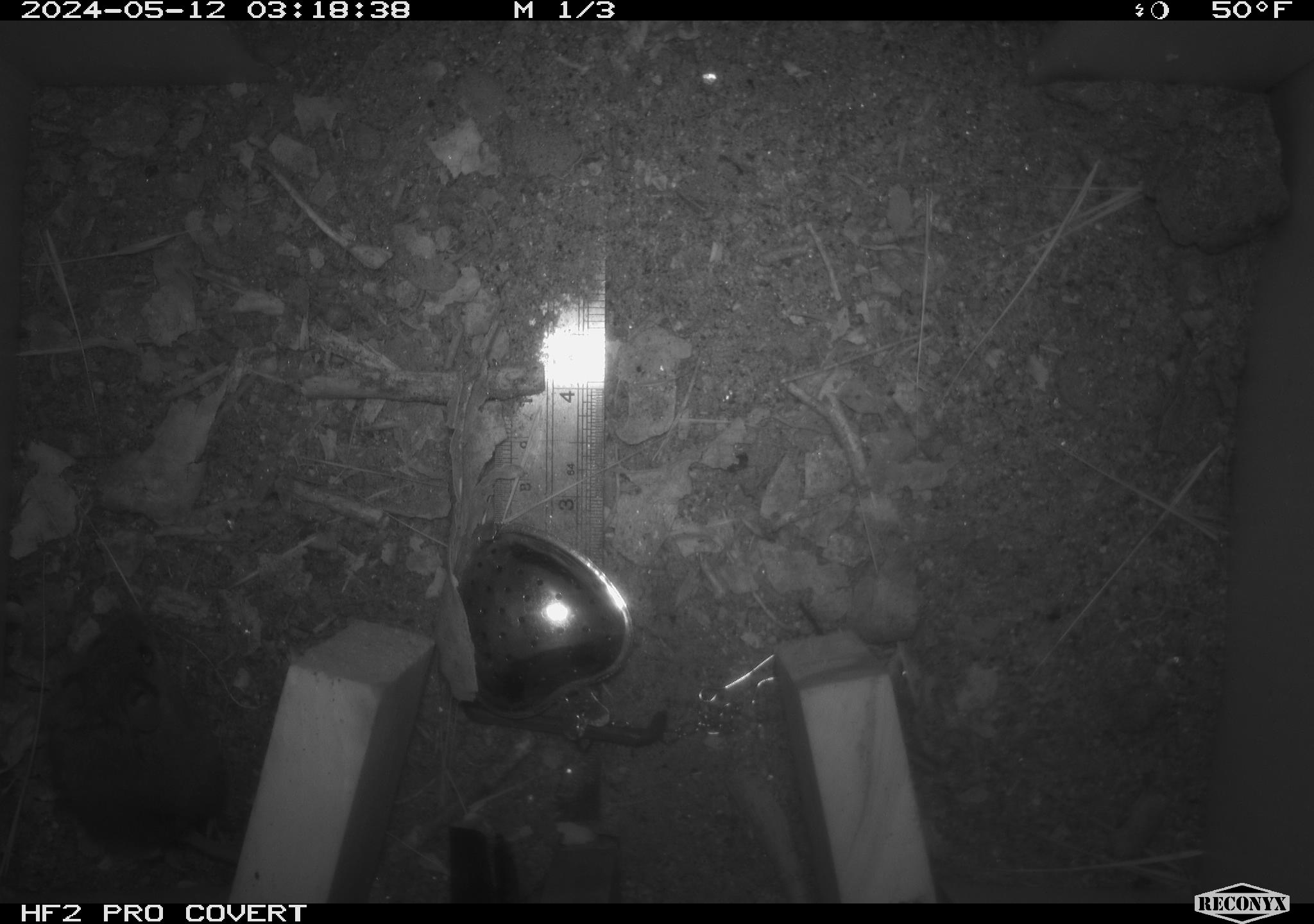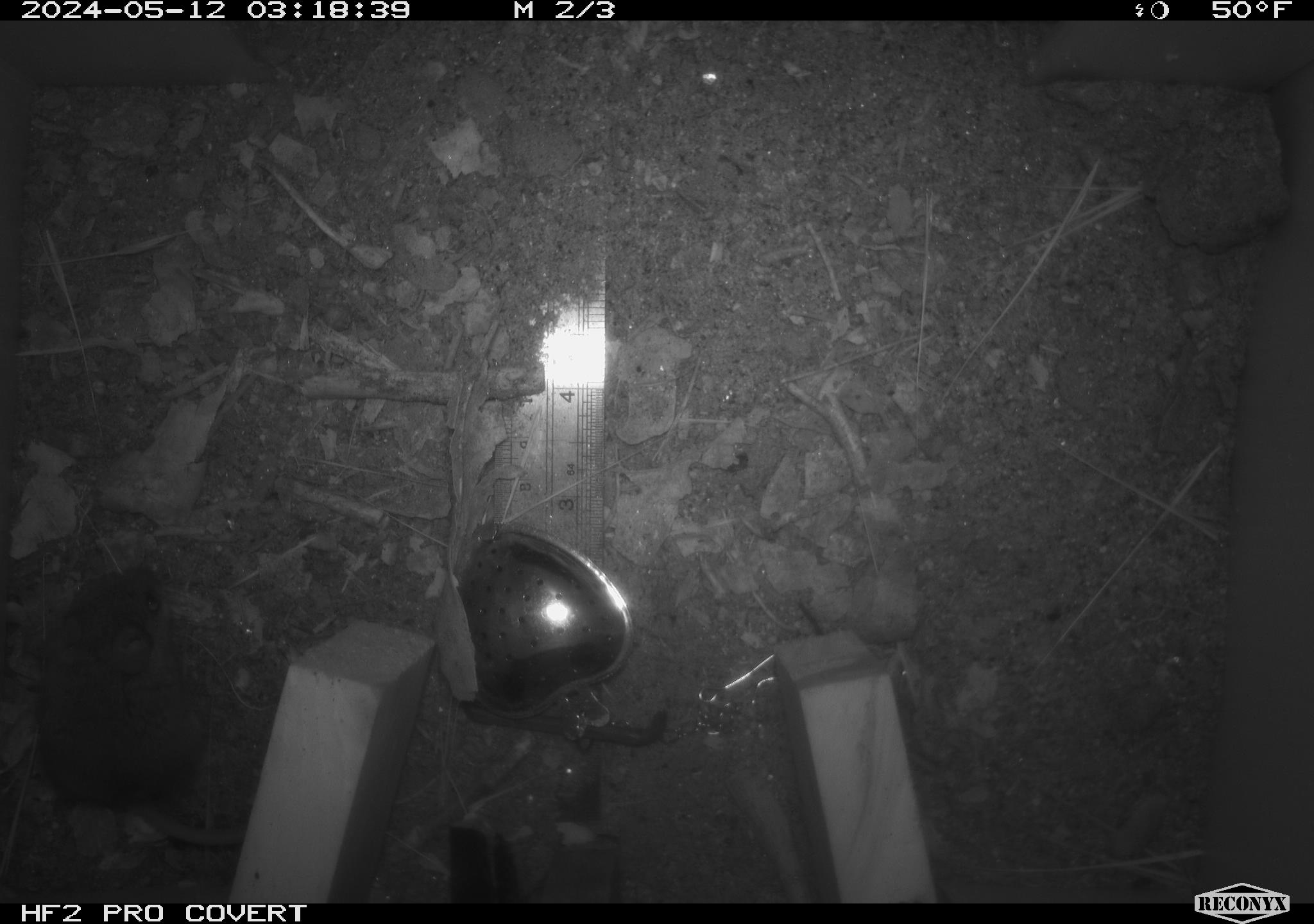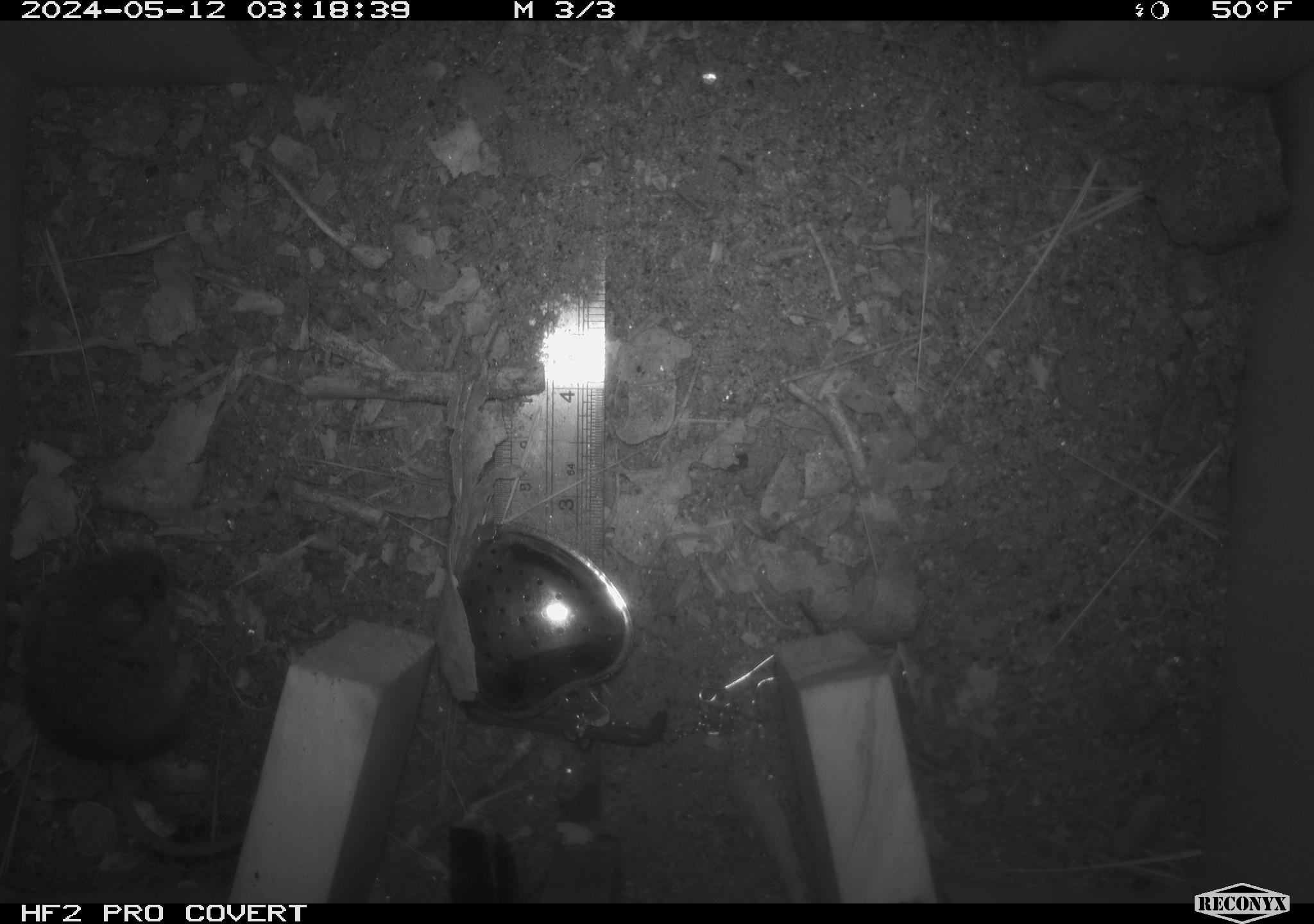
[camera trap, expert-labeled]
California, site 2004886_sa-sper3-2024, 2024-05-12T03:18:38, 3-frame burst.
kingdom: Animalia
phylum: Chordata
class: Mammalia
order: Rodentia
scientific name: Rodentia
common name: mouse species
Mouse species (Rodentia).